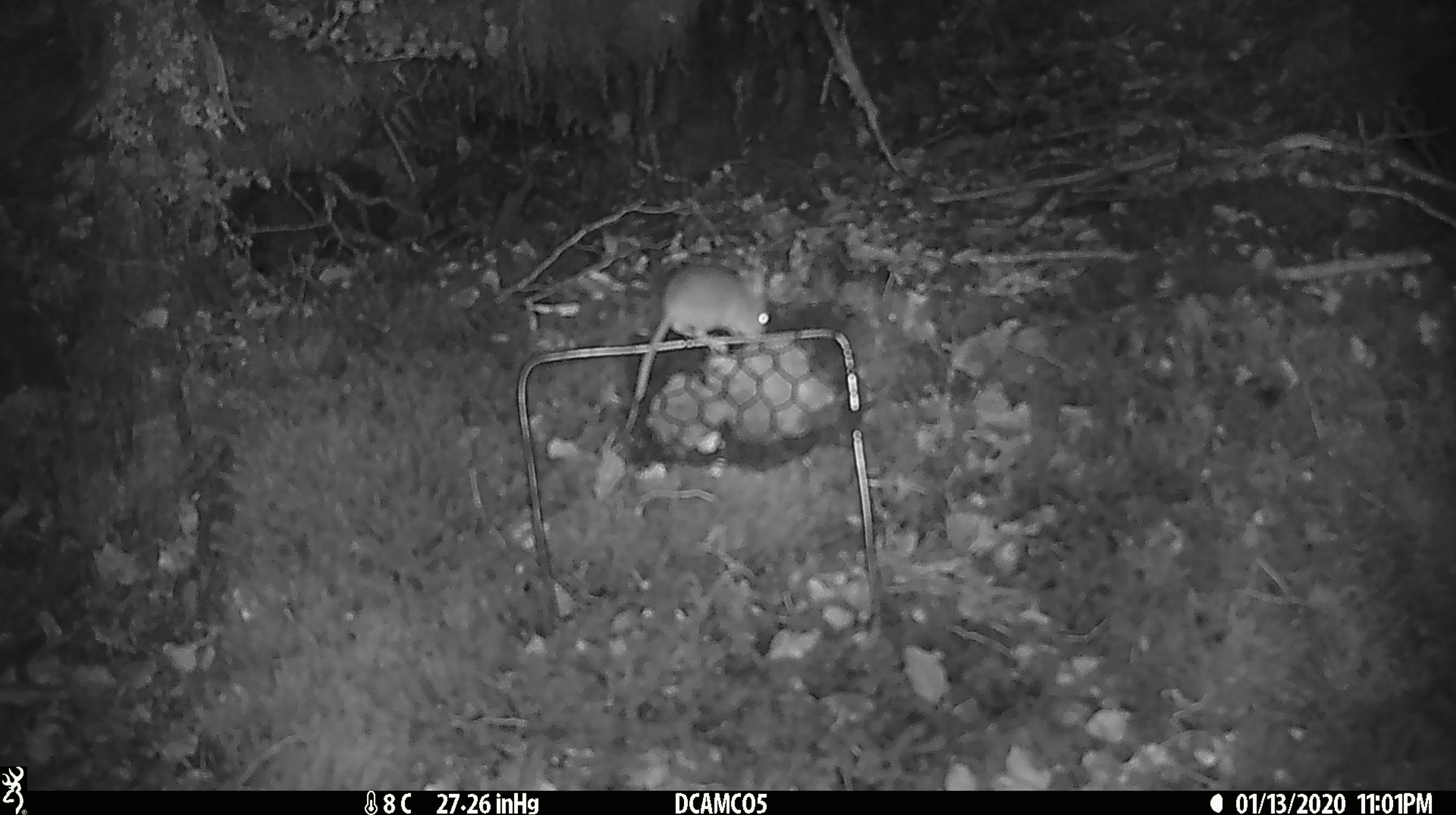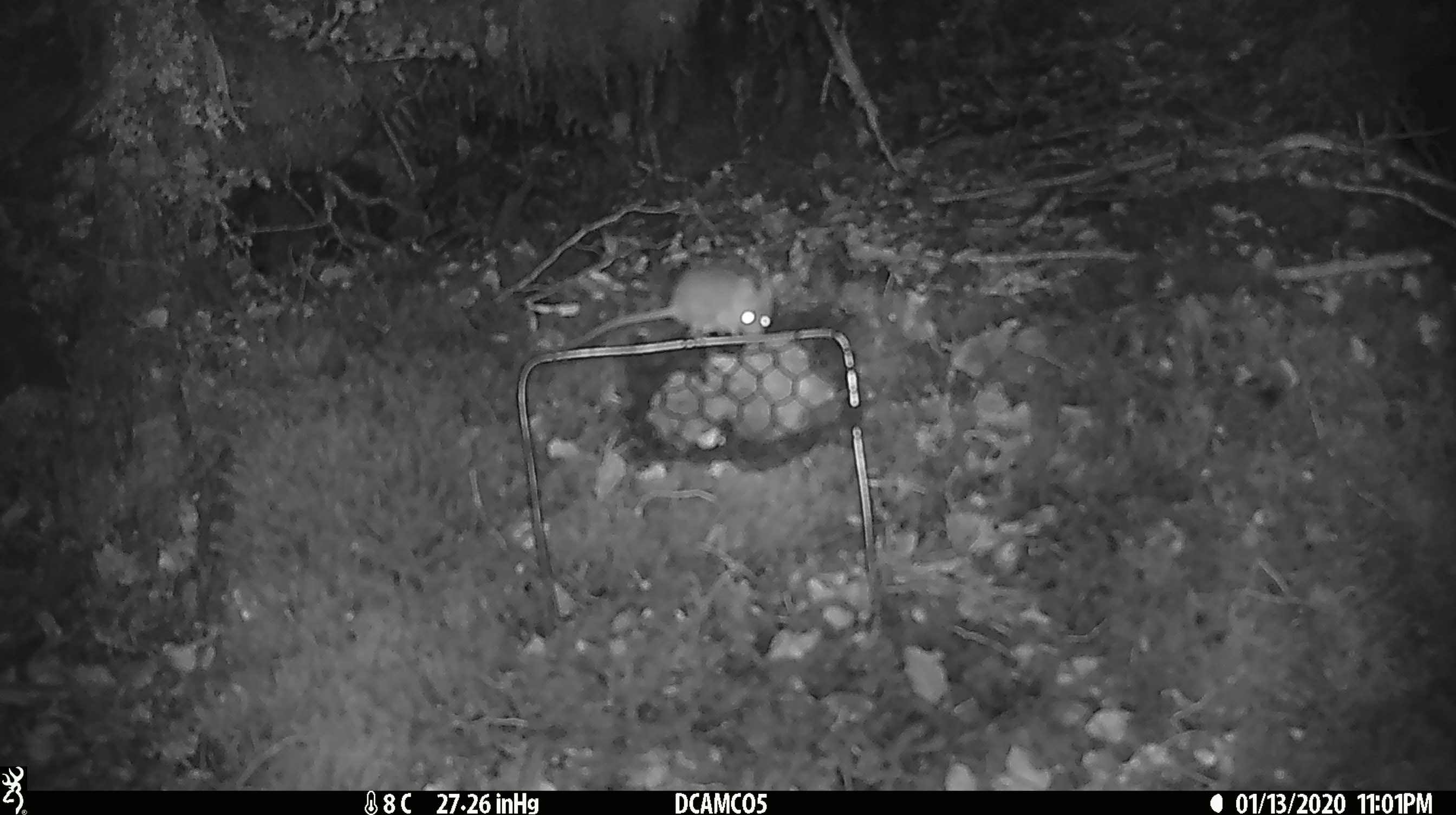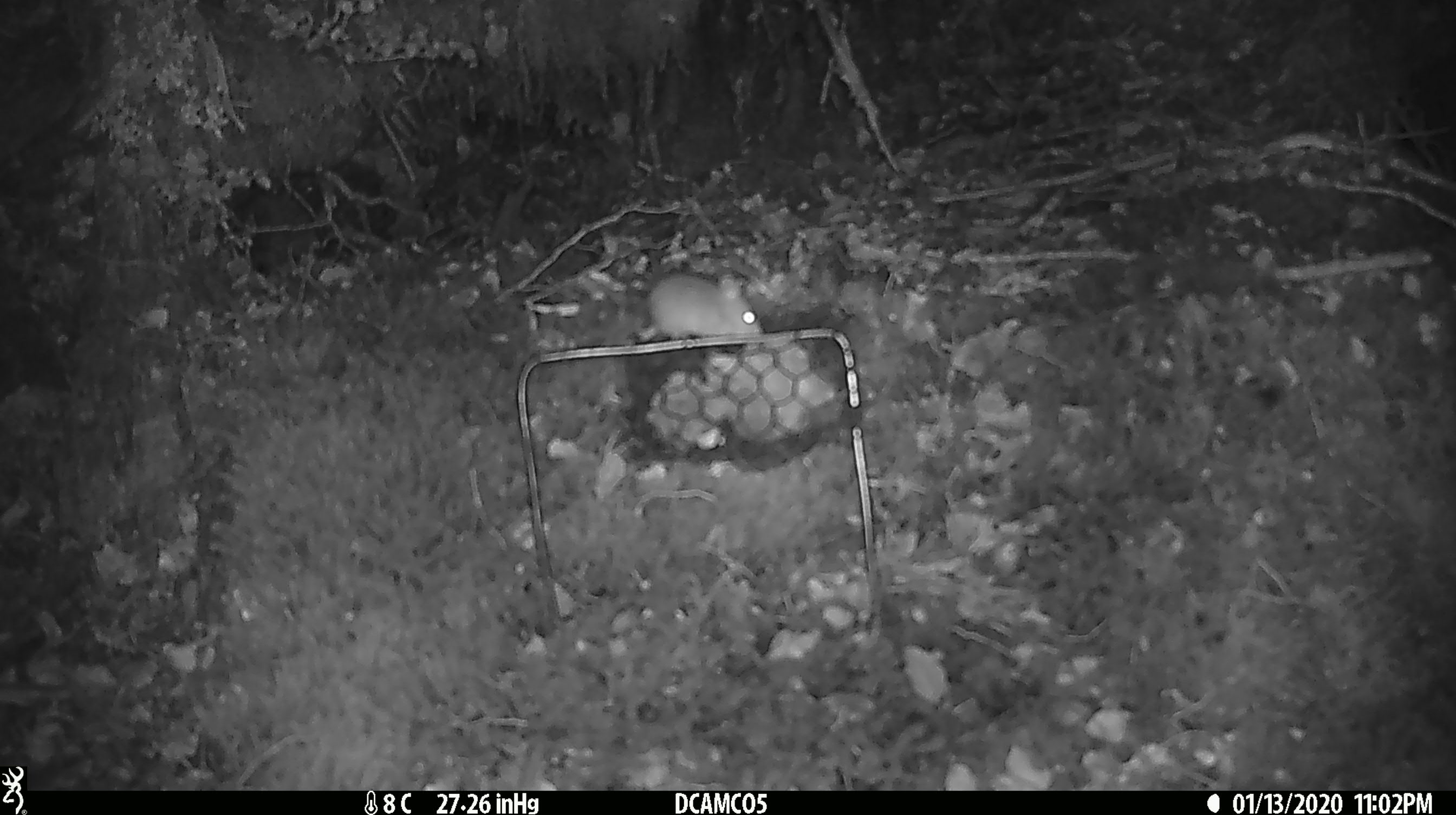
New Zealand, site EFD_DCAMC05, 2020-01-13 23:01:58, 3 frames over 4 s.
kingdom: Animalia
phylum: Chordata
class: Mammalia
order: Rodentia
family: Muridae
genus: Mus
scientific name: Mus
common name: mouse